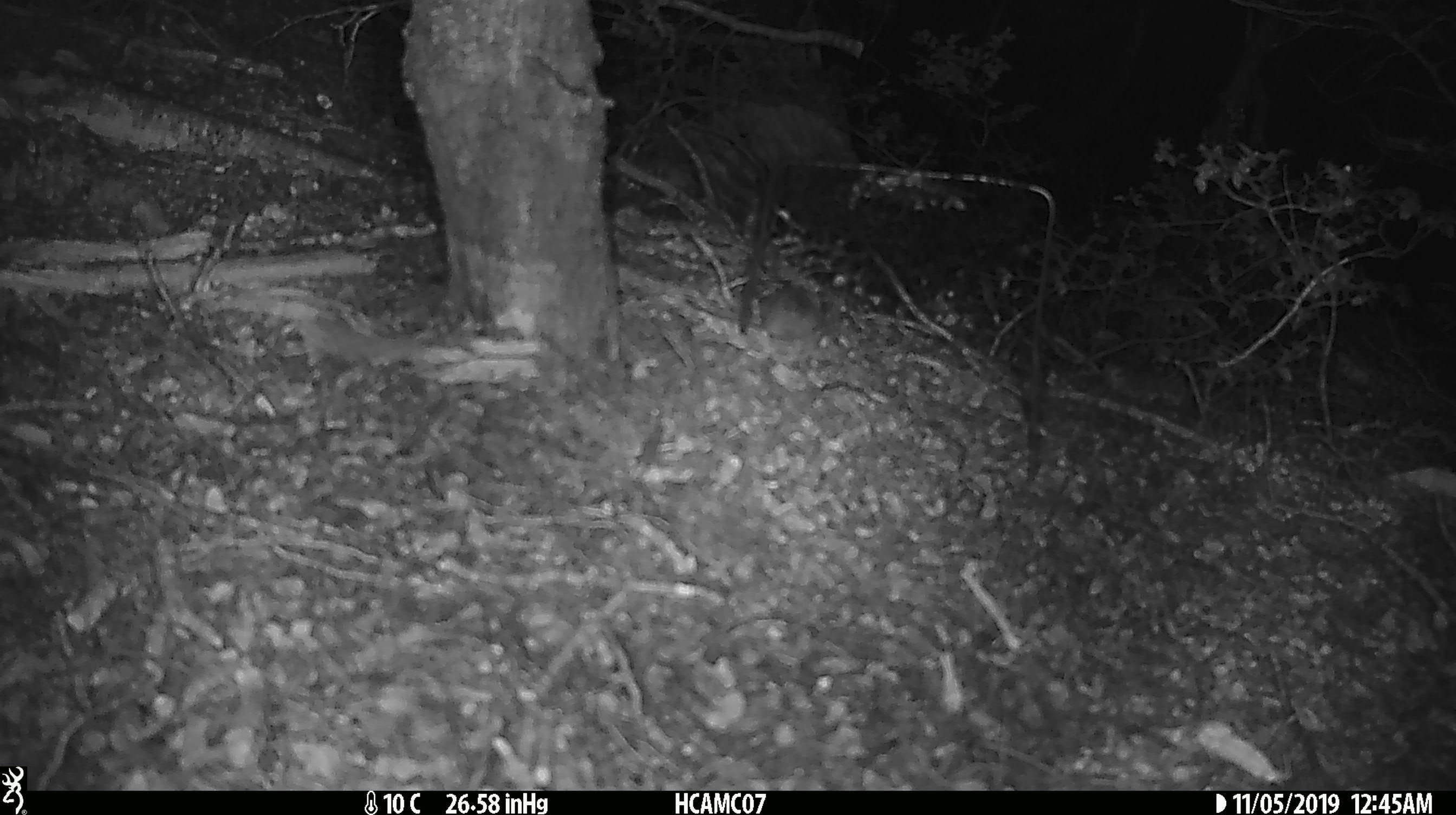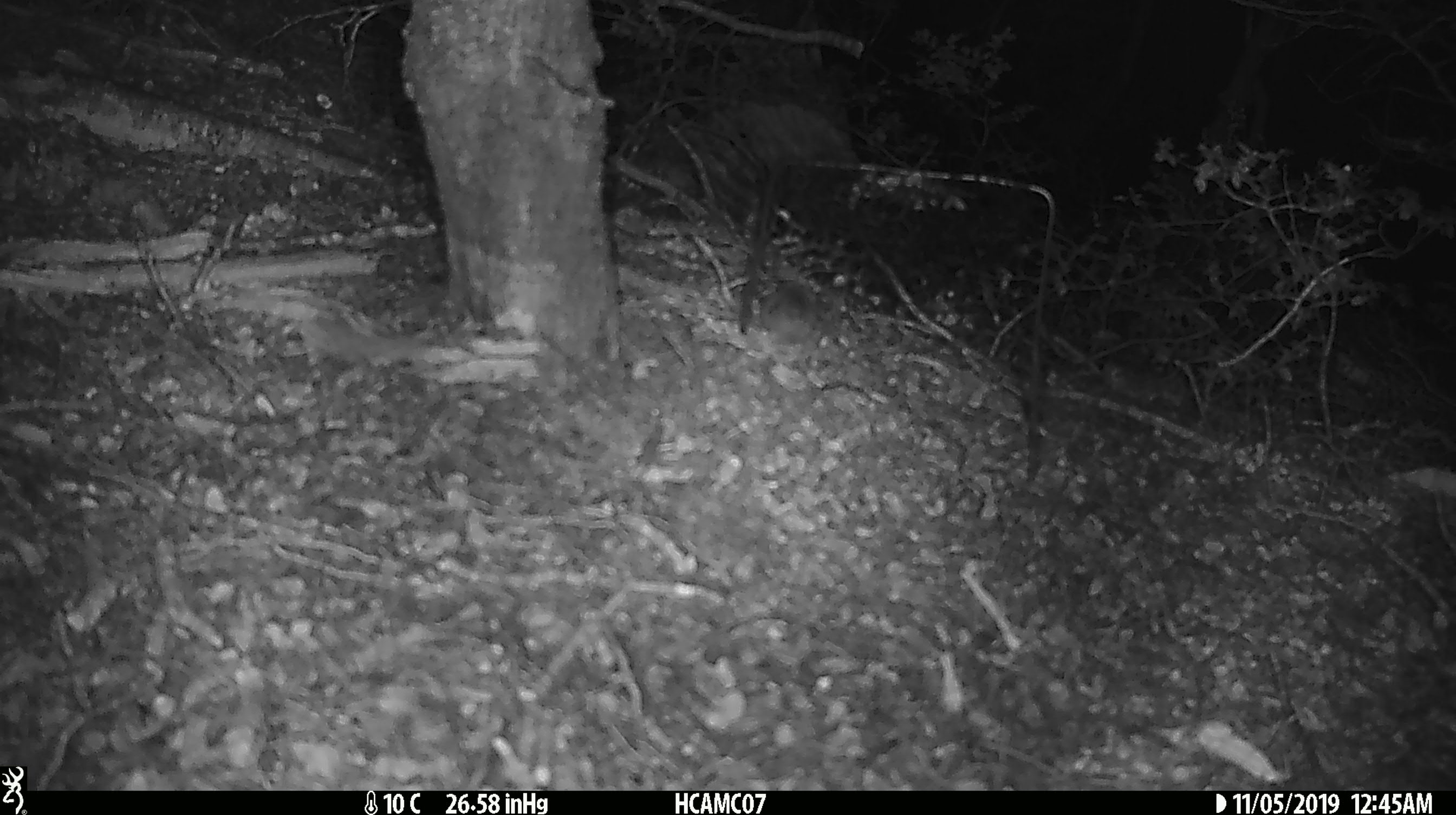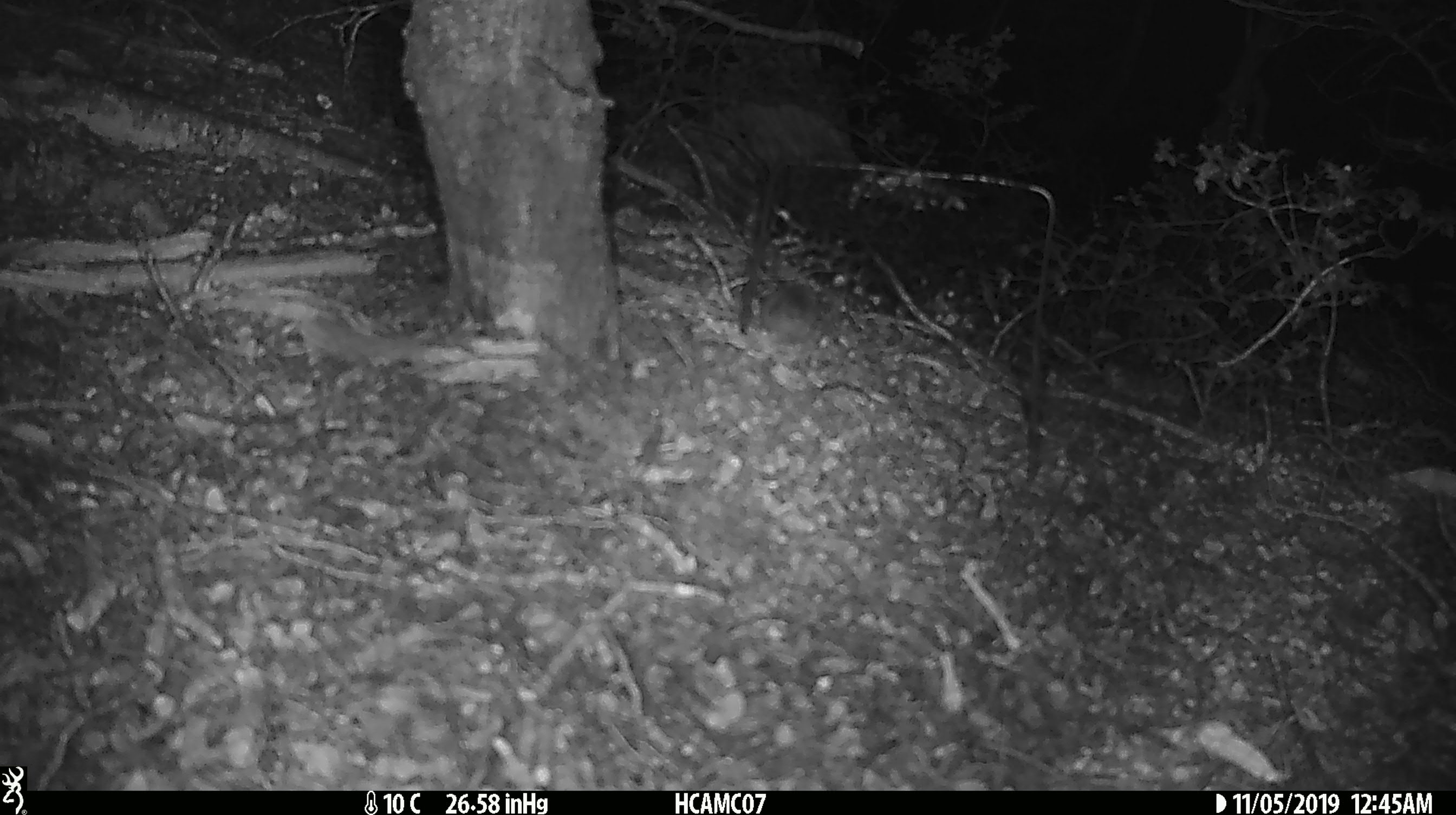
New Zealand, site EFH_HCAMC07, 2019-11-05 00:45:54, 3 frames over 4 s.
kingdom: Animalia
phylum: Chordata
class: Mammalia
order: Rodentia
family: Muridae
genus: Mus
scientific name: Mus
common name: mouse